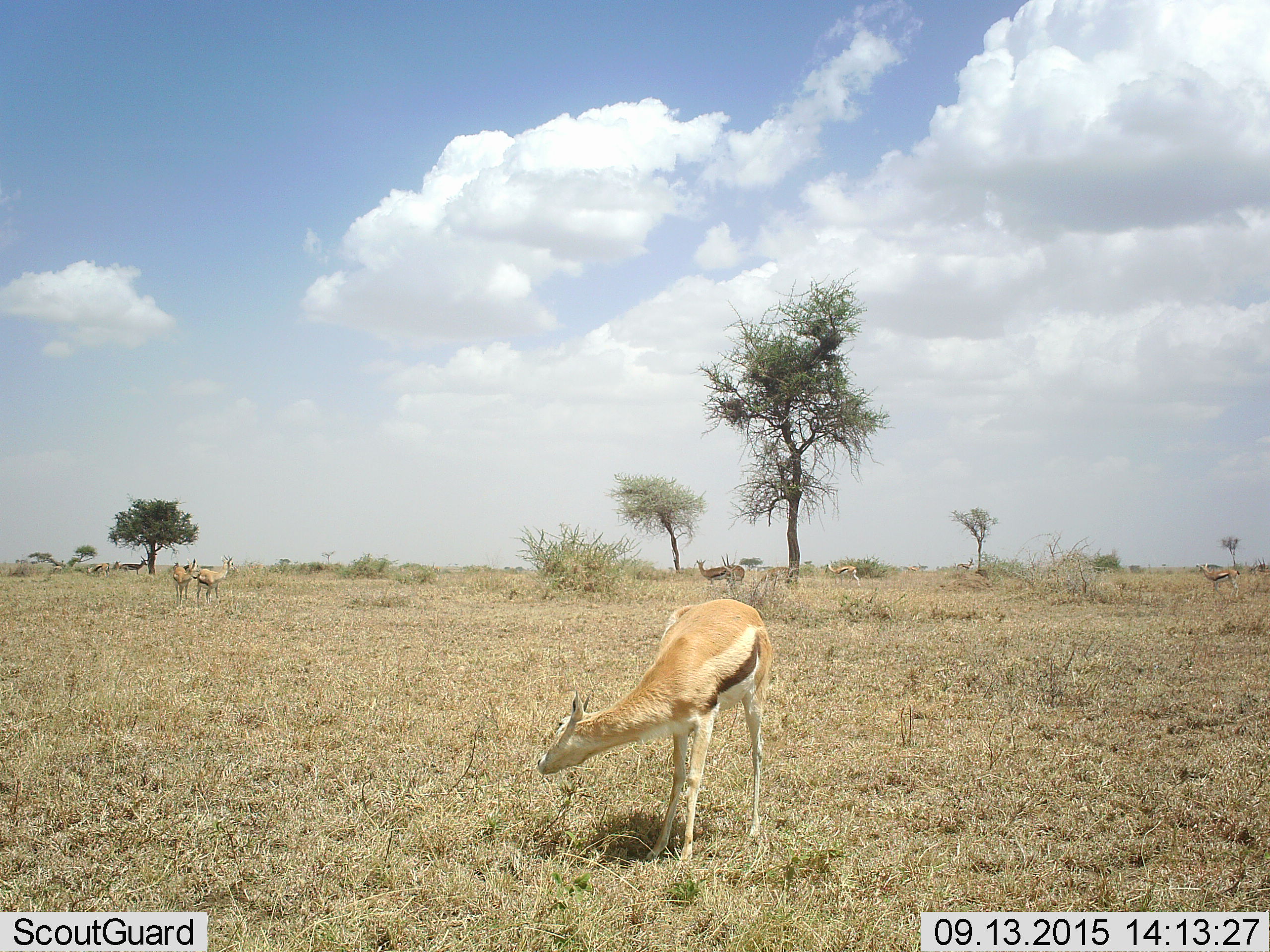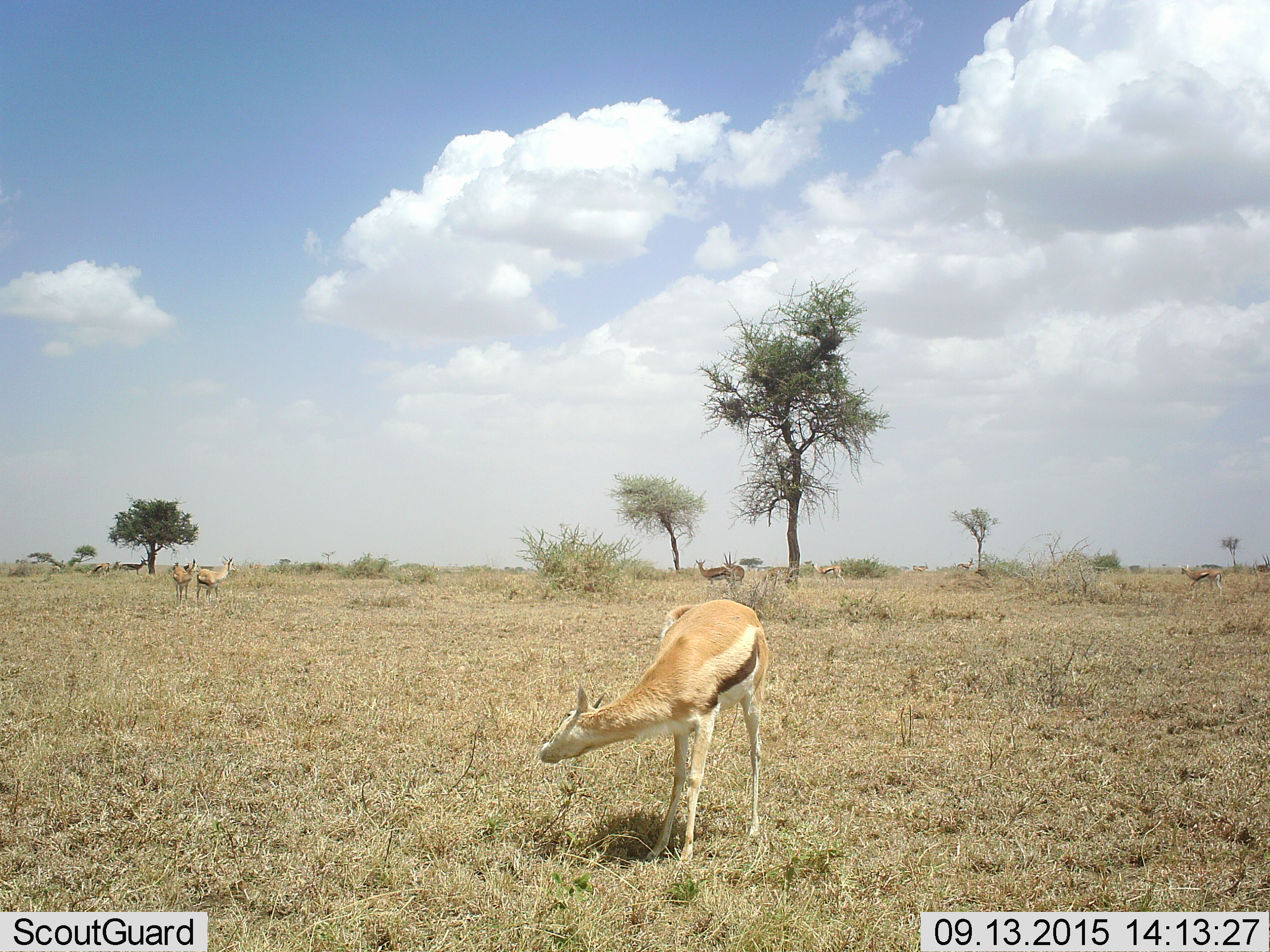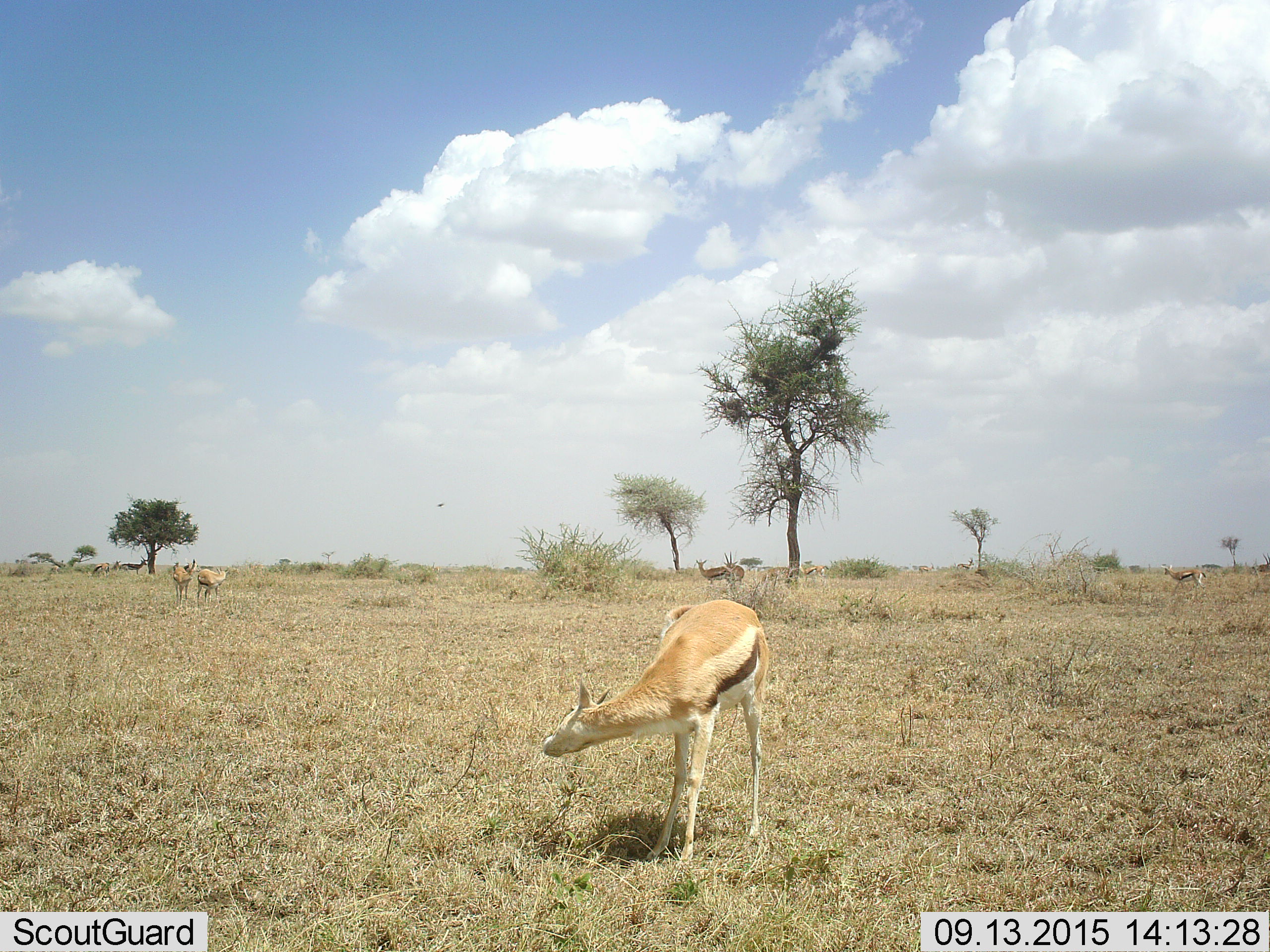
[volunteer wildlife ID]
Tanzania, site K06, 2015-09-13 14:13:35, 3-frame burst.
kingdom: Animalia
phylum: Chordata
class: Mammalia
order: Artiodactyla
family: Bovidae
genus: Eudorcas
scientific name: Eudorcas thomsonii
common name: thomson's gazelle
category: gazellethomsons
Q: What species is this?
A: Gazellethomsons (thomson's gazelle) (Eudorcas thomsonii).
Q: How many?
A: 10.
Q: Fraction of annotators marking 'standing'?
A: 100%.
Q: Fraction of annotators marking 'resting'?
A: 12%.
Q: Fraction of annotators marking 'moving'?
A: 88%.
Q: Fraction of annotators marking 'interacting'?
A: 25%.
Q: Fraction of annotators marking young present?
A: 12%.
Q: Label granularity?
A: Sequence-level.